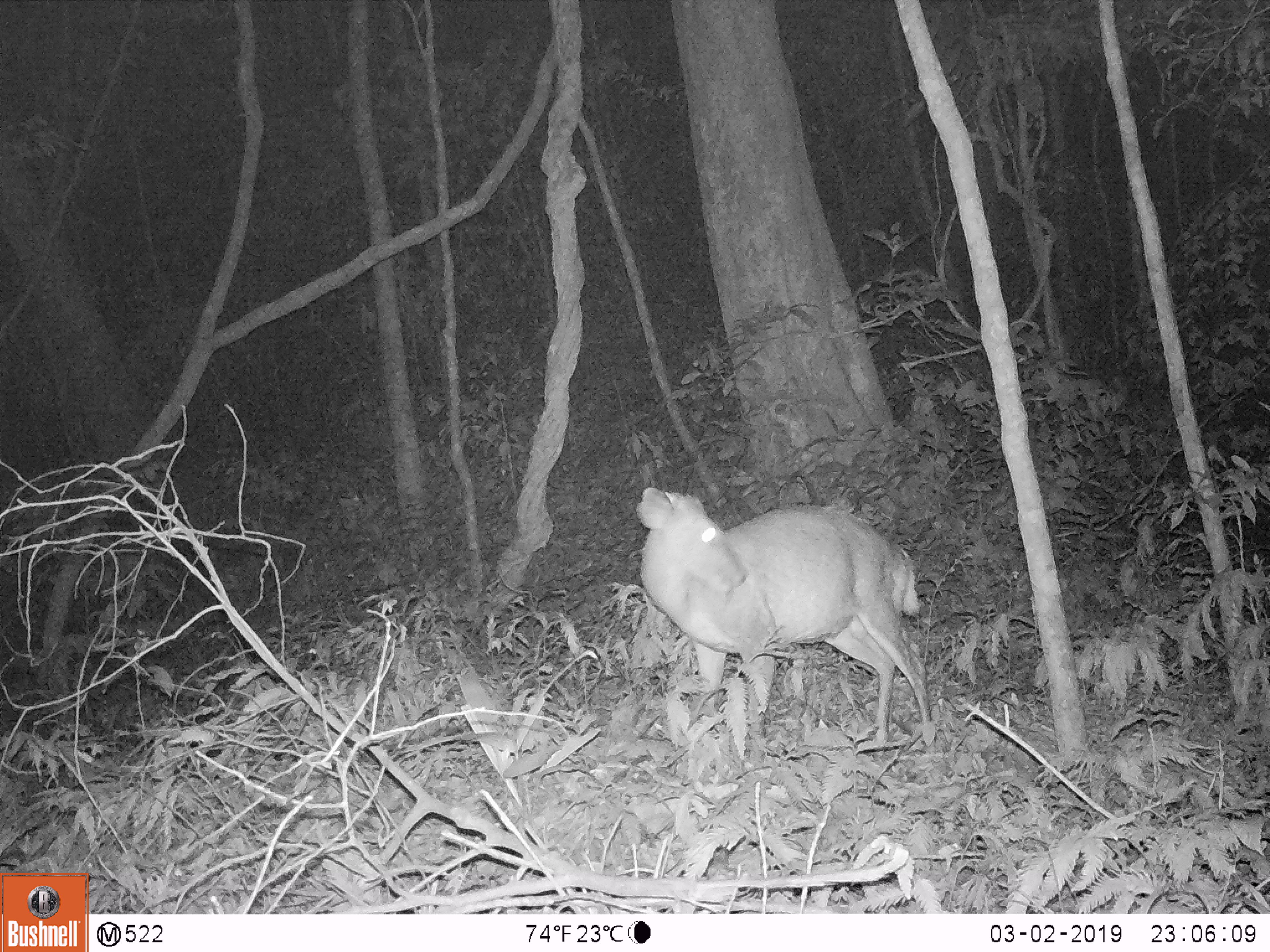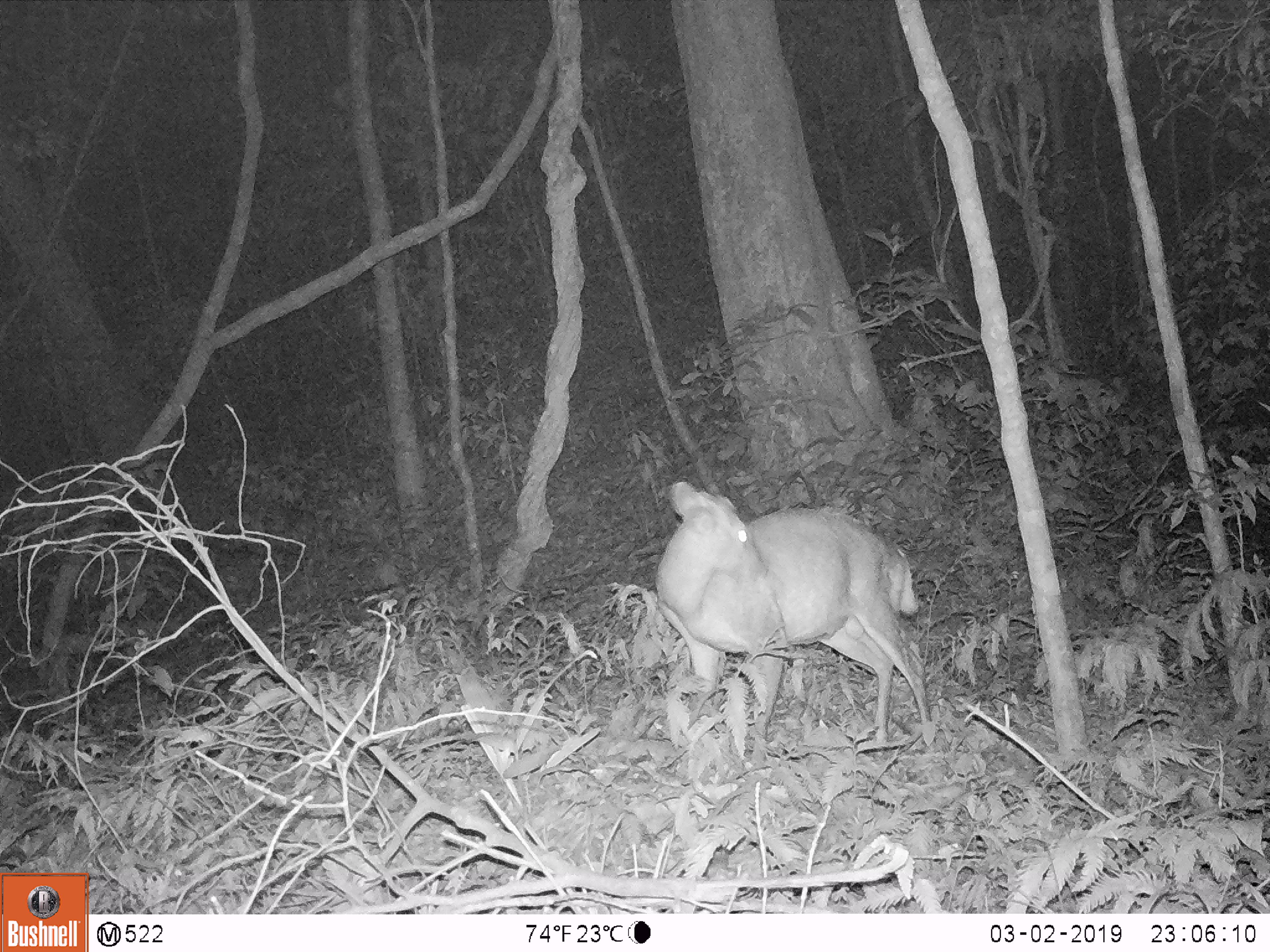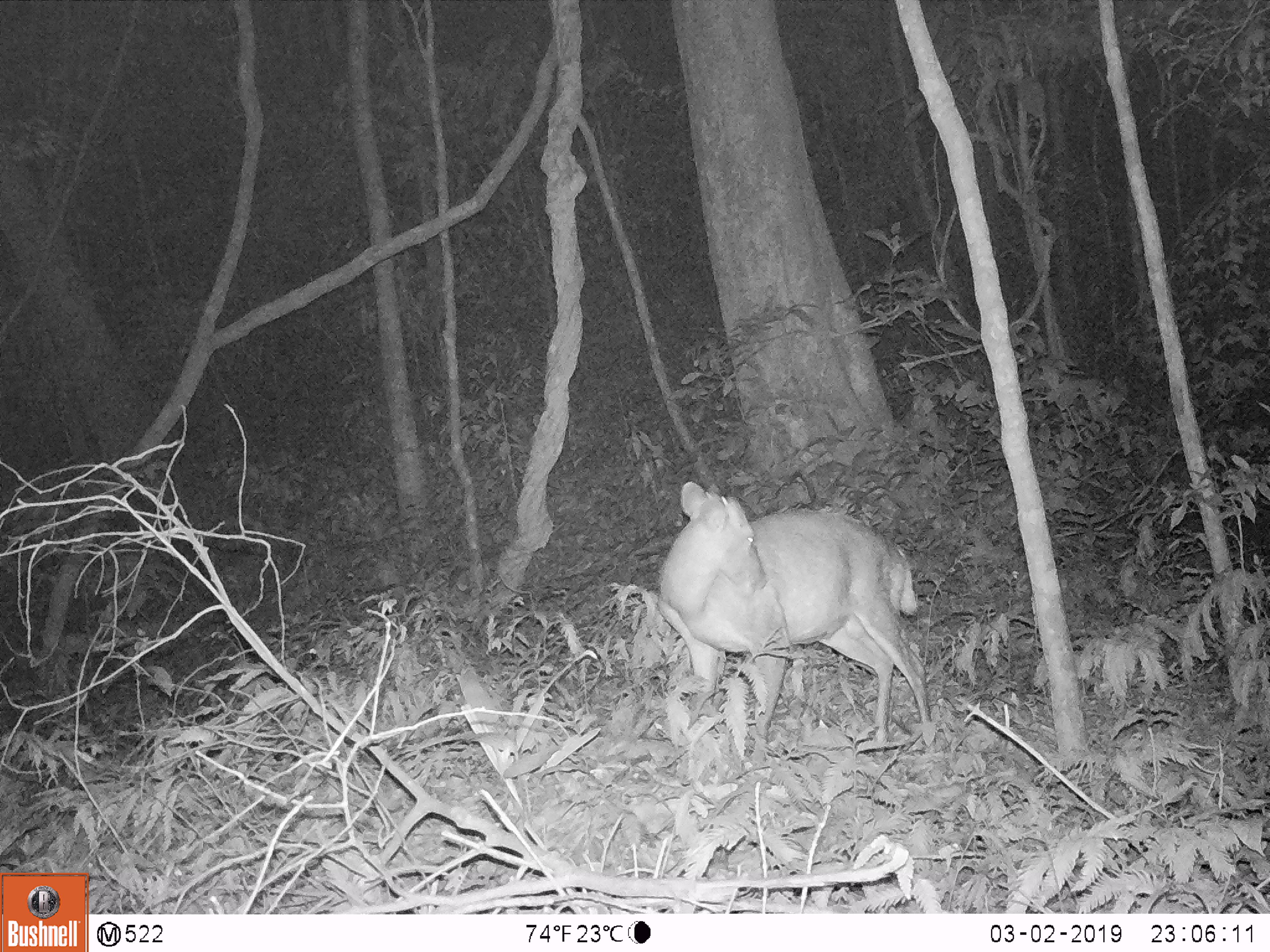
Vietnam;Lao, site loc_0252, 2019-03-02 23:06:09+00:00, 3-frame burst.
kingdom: Animalia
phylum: Chordata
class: Mammalia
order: Artiodactyla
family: Cervidae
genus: Muntiacus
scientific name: Muntiacus rooseveltorum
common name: roosevelt's muntjac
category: roosevelts muntjac group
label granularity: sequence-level